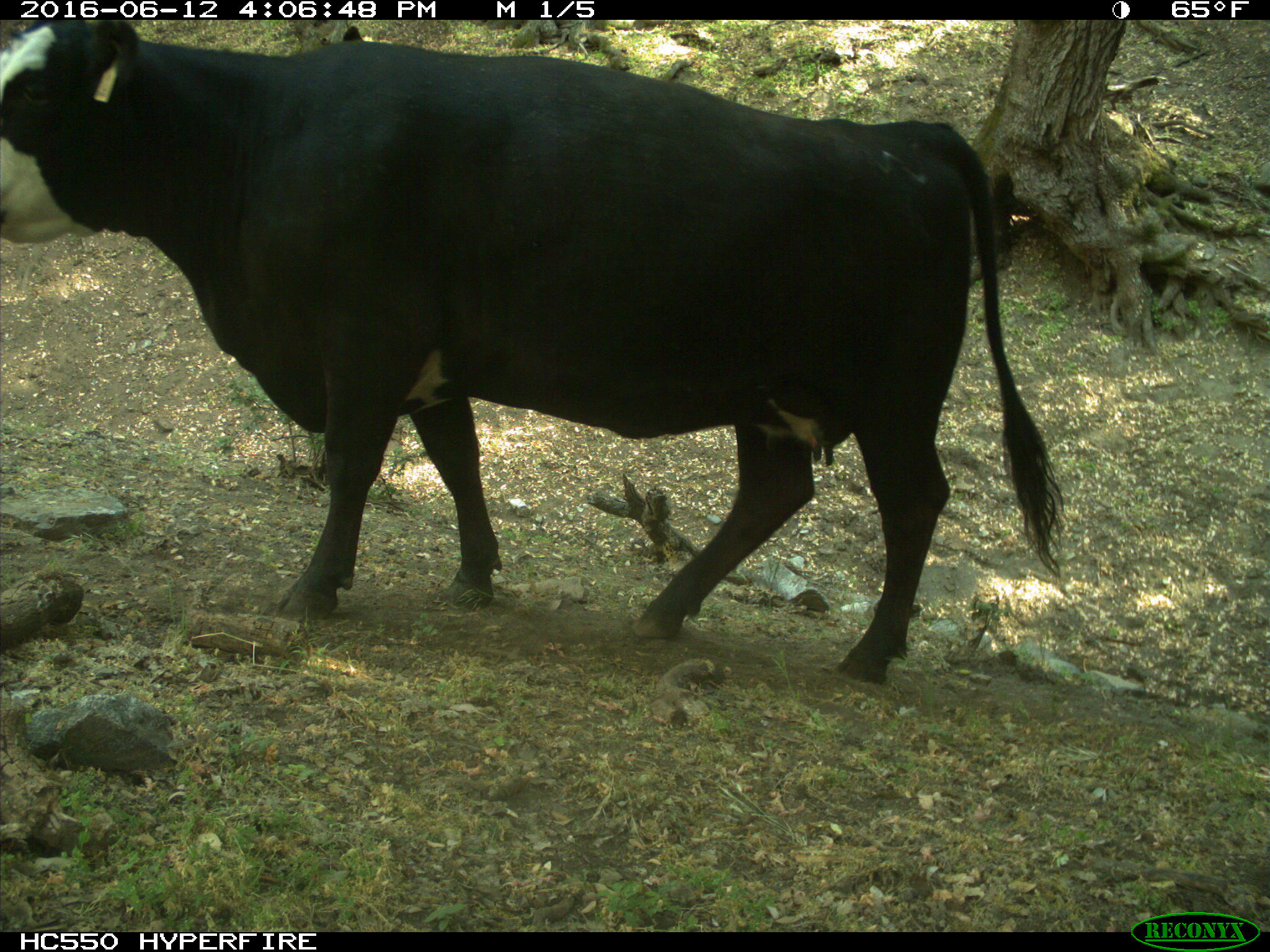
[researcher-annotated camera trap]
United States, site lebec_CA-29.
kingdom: Animalia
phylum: Chordata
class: Mammalia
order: Artiodactyla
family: Bovidae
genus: Bos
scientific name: Bos taurus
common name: domestic cow